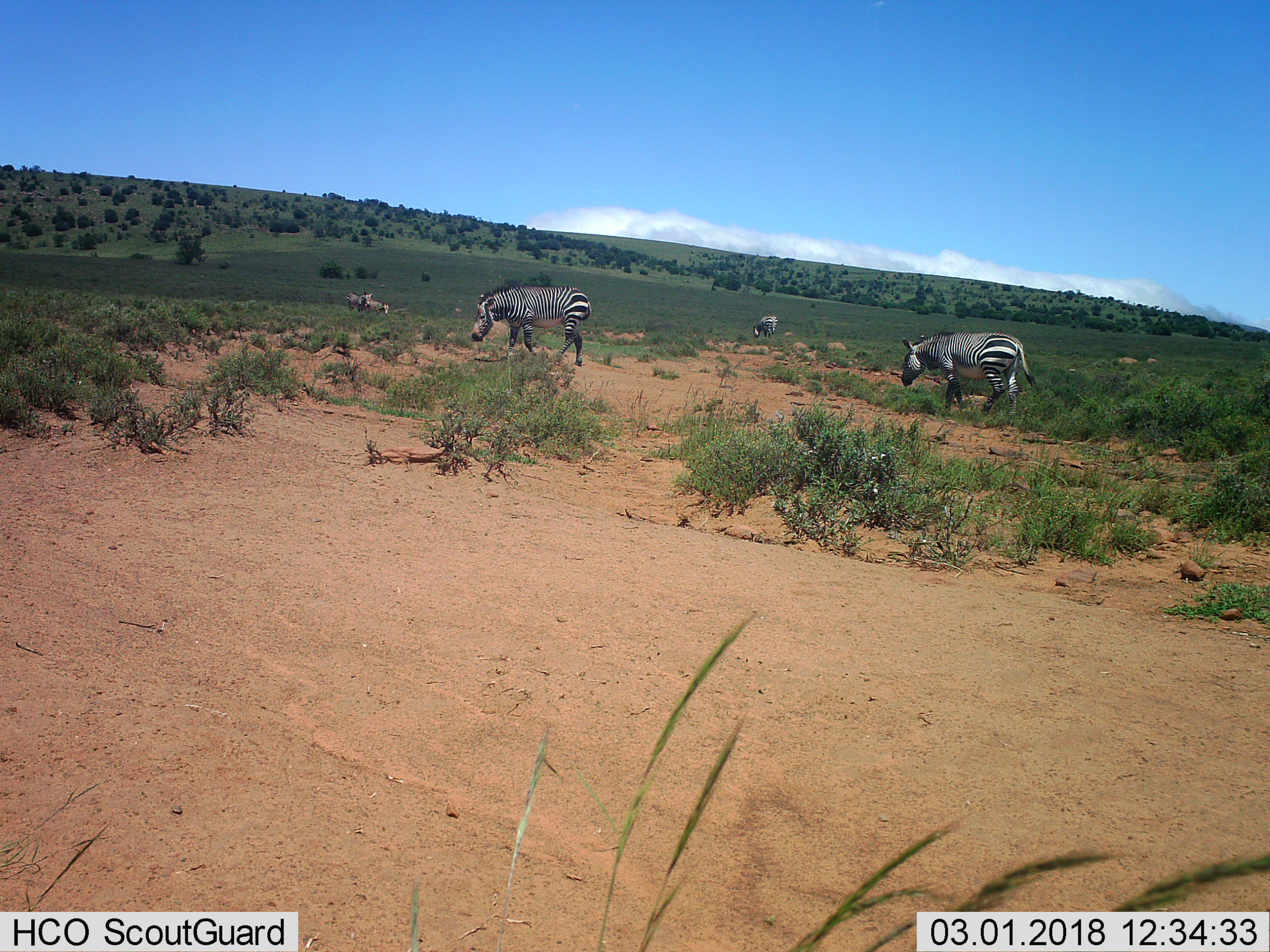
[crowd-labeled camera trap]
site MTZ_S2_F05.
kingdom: Animalia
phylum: Chordata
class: Mammalia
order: Perissodactyla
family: Equidae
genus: Equus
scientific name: Equus zebra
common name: mountain zebra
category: zebramountain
Zebramountain (mountain zebra) (Equus zebra), count 5. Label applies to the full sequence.